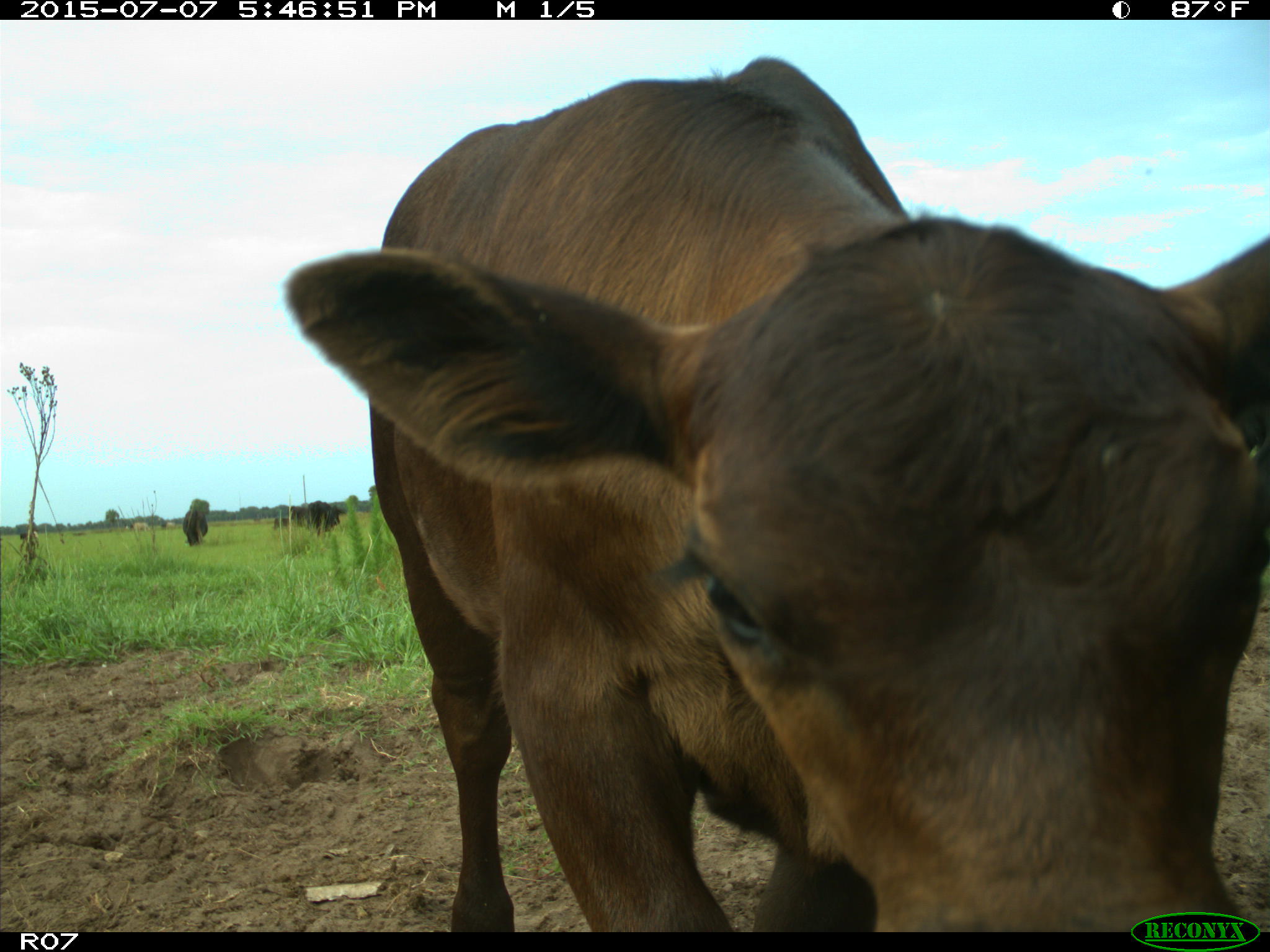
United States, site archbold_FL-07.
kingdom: Animalia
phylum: Chordata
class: Mammalia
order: Artiodactyla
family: Bovidae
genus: Bos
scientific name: Bos taurus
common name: domestic cow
Bos taurus (domestic cow).